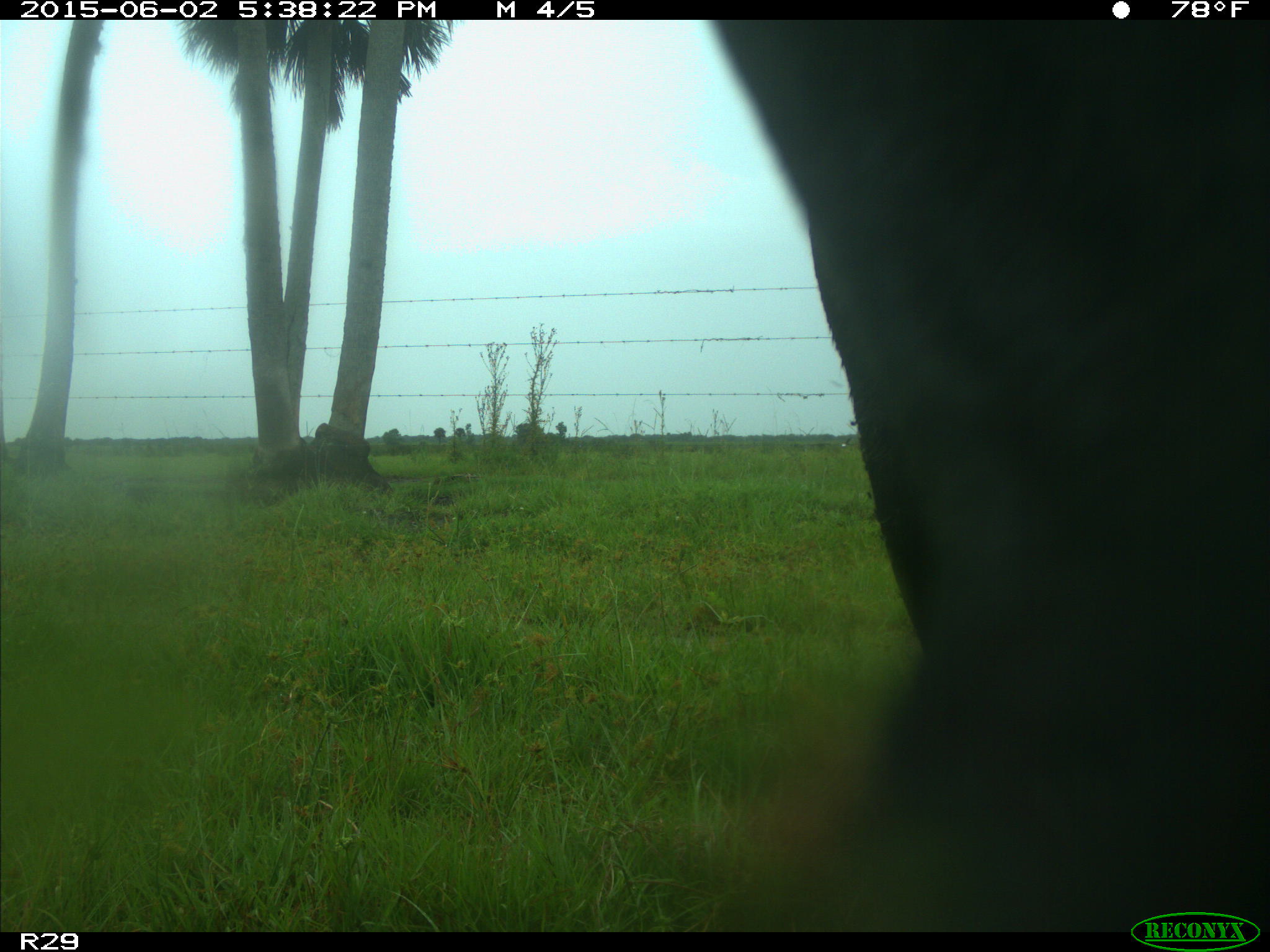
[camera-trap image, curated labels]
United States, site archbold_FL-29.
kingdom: Animalia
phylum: Chordata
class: Mammalia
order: Artiodactyla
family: Bovidae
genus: Bos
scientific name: Bos taurus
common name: domestic cow